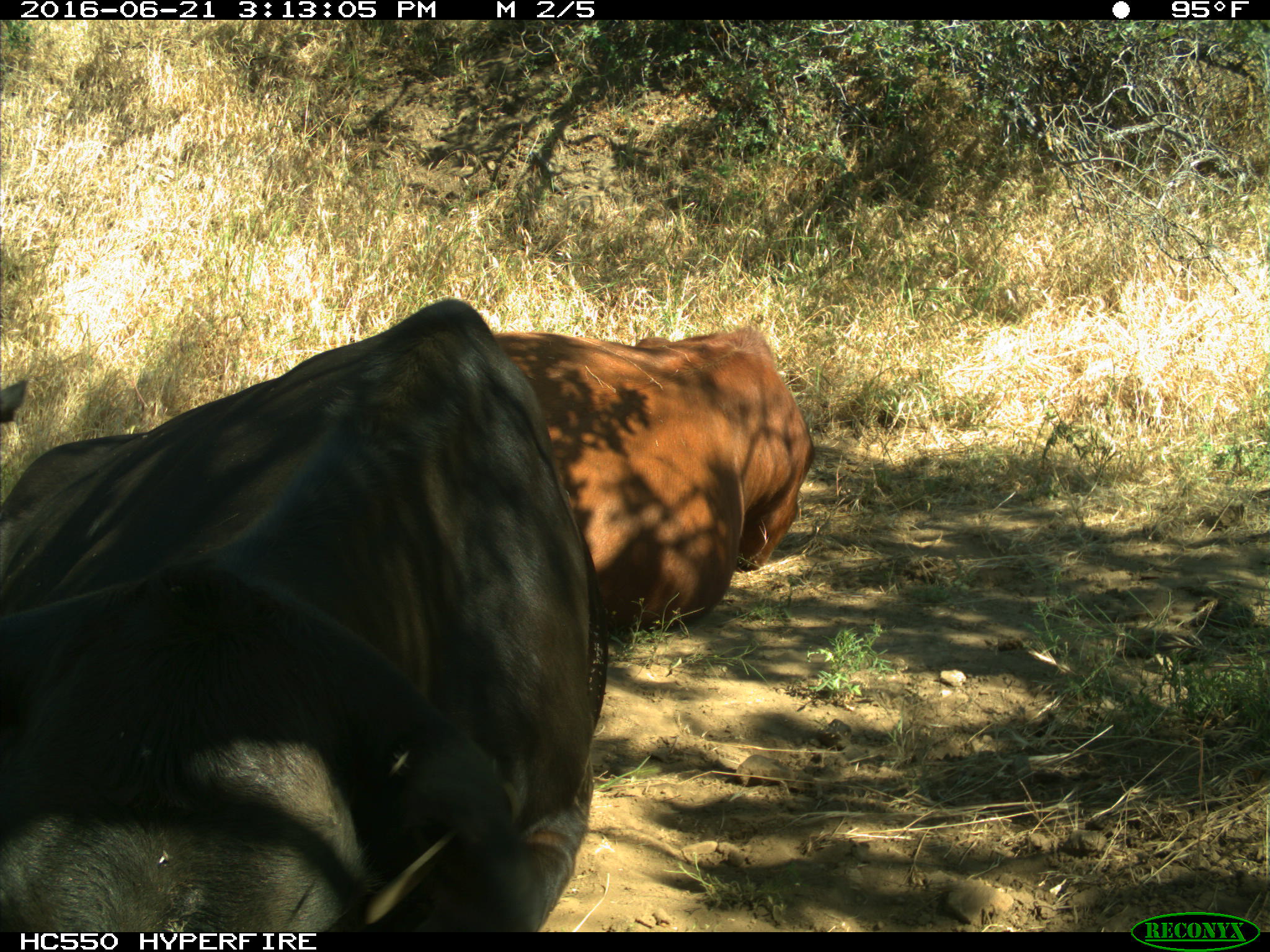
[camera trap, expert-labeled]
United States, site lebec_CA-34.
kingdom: Animalia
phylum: Chordata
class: Mammalia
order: Artiodactyla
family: Bovidae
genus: Bos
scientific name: Bos taurus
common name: domestic cow